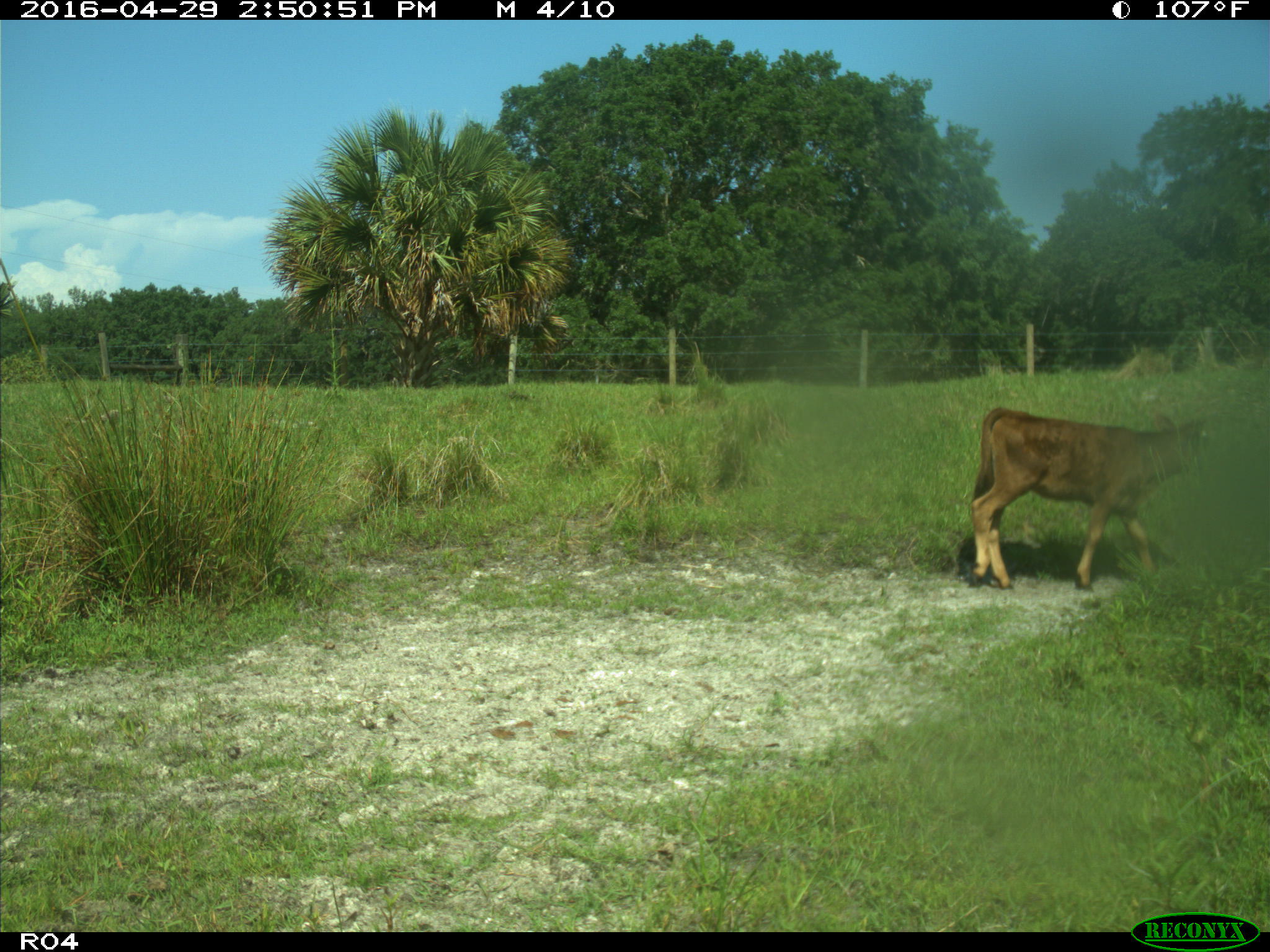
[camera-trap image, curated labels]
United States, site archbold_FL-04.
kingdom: Animalia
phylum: Chordata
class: Mammalia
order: Artiodactyla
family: Bovidae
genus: Bos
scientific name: Bos taurus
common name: domestic cow